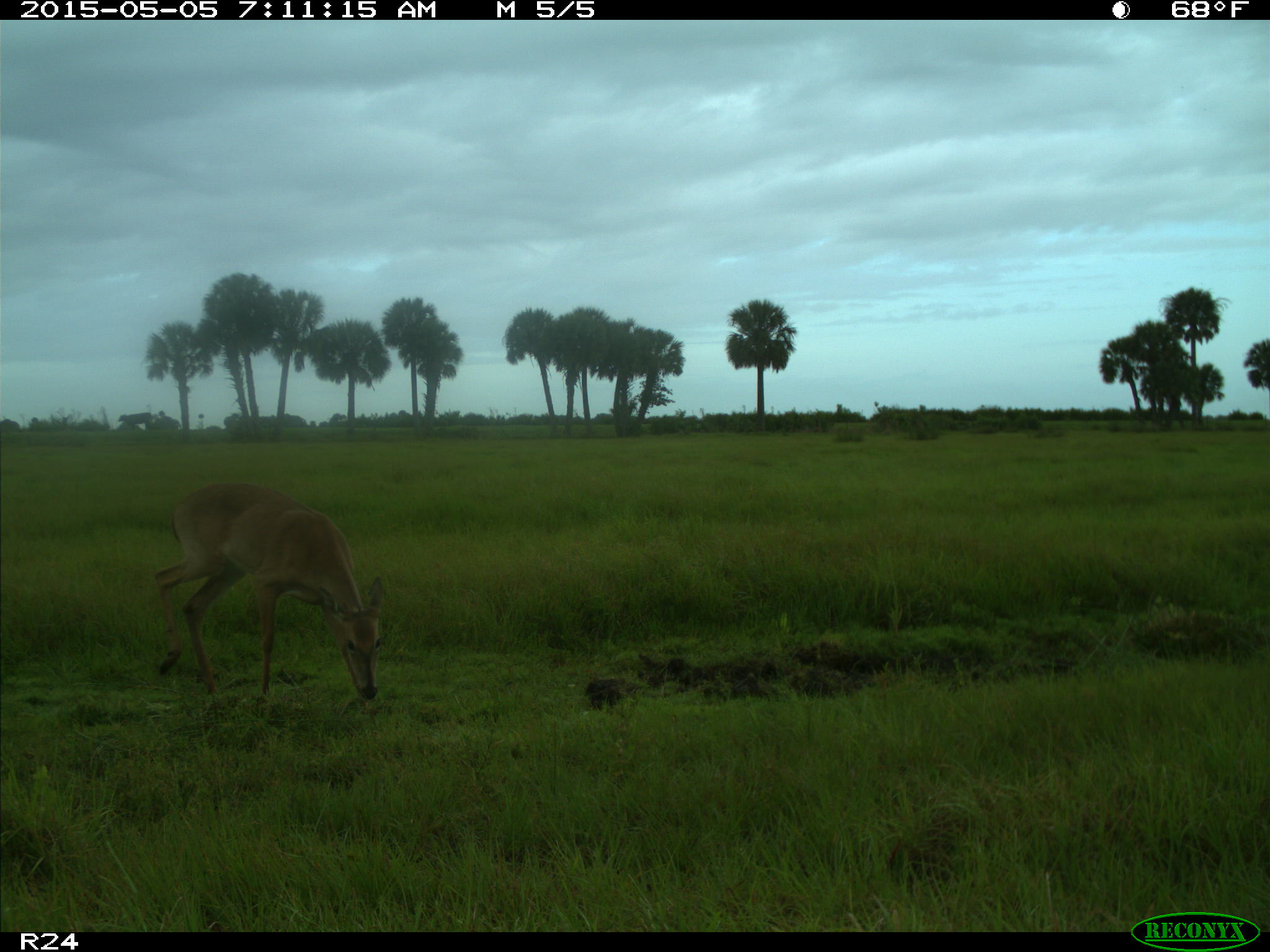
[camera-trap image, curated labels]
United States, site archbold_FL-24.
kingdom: Animalia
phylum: Chordata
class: Mammalia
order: Artiodactyla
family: Bovidae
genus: Bos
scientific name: Bos taurus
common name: domestic cow